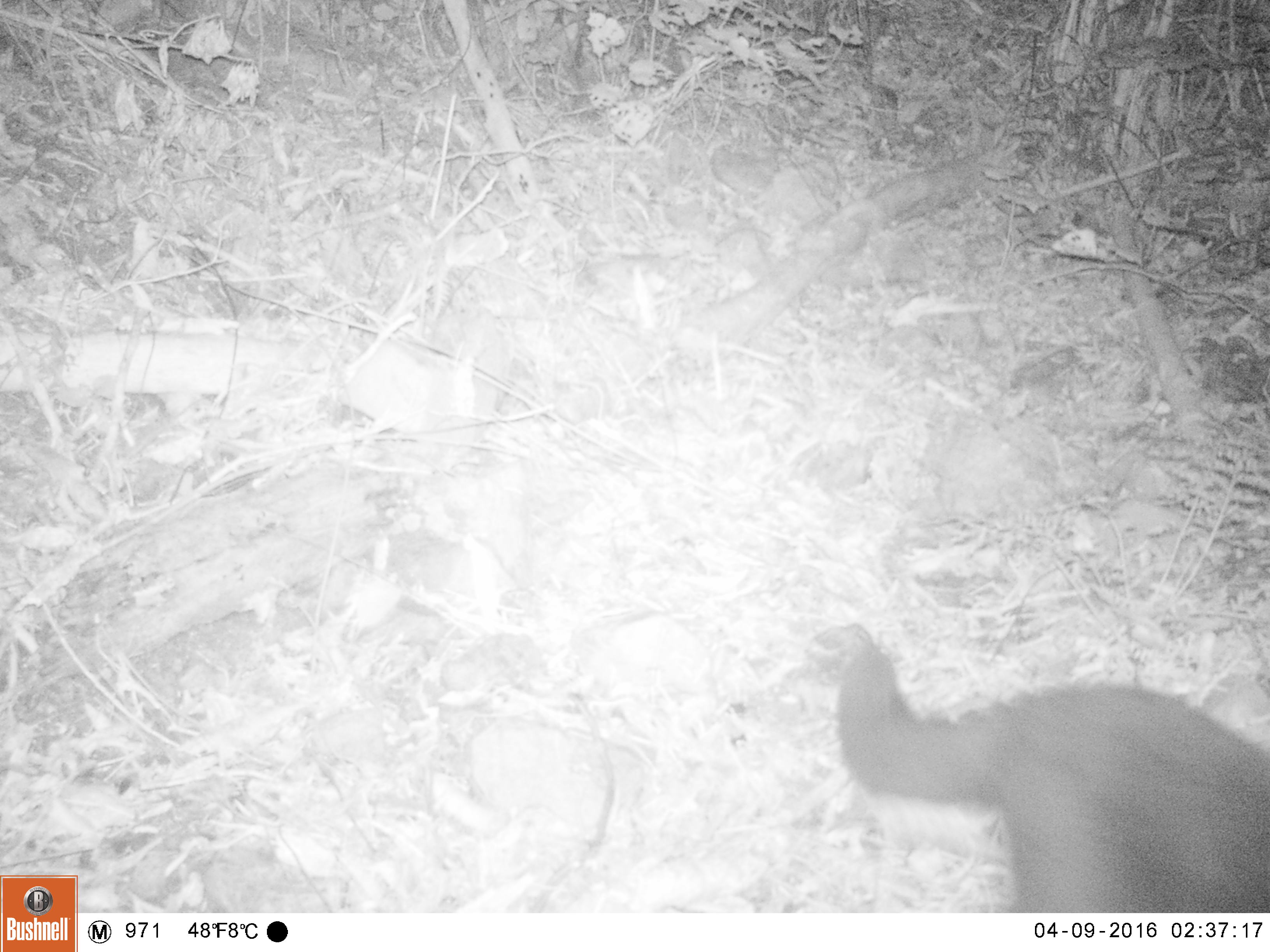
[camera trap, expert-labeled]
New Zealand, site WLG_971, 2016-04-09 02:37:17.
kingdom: Animalia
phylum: Chordata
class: Mammalia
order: Carnivora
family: Felidae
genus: Felis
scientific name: Felis catus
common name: domestic cat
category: cat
Cat (domestic cat) (Felis catus).